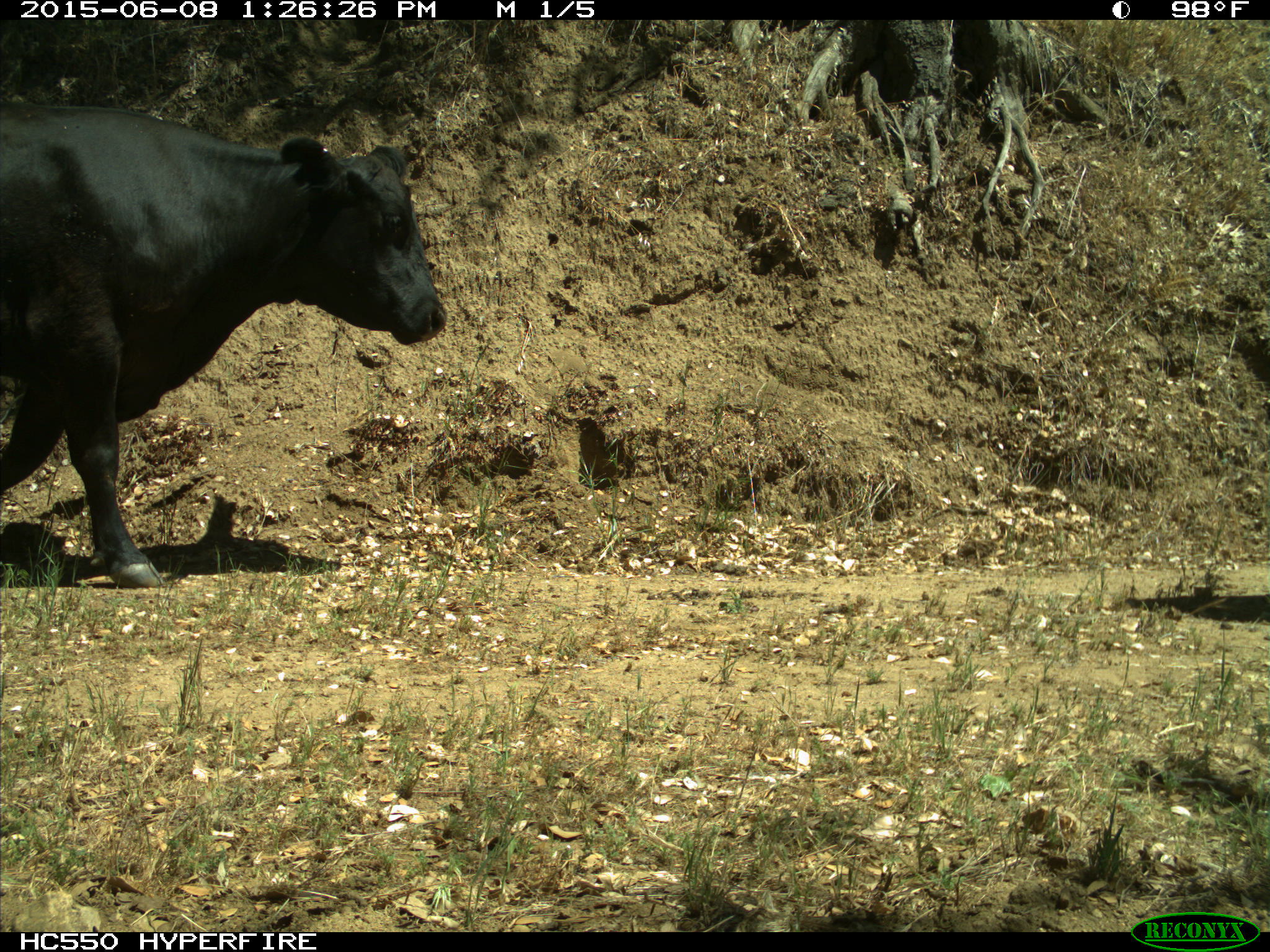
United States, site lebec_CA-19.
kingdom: Animalia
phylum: Chordata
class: Mammalia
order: Artiodactyla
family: Bovidae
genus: Bos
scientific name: Bos taurus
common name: domestic cow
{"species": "Bos taurus (domestic cow)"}